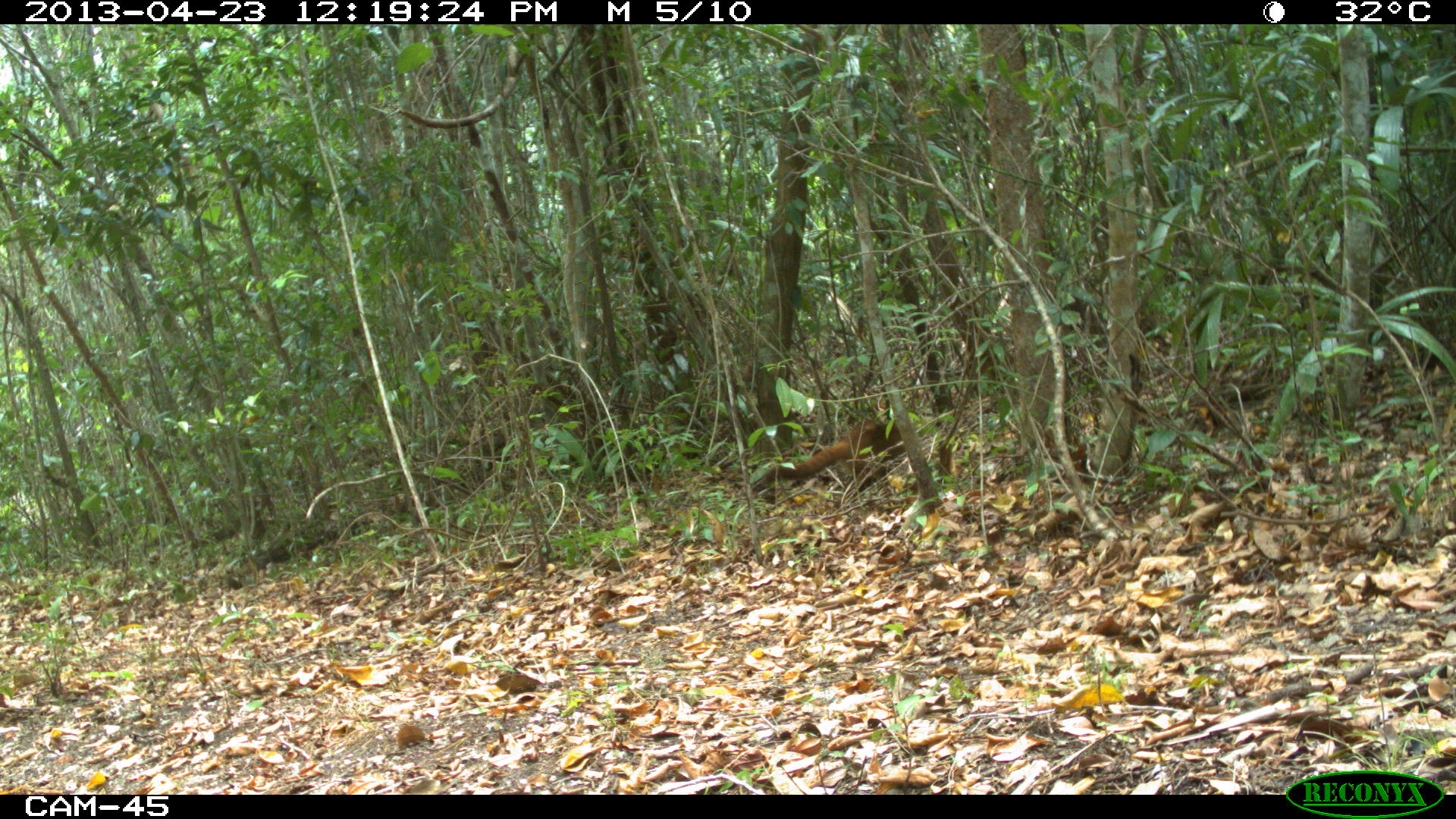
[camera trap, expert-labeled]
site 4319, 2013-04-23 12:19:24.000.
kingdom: Animalia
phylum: Chordata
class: Mammalia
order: Carnivora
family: Procyonidae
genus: Nasua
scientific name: Nasua narica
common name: white-nosed coati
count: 1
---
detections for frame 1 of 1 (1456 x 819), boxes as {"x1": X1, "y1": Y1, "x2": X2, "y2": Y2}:
nasua narica: {"x1": 761, "y1": 416, "x2": 919, "y2": 493}